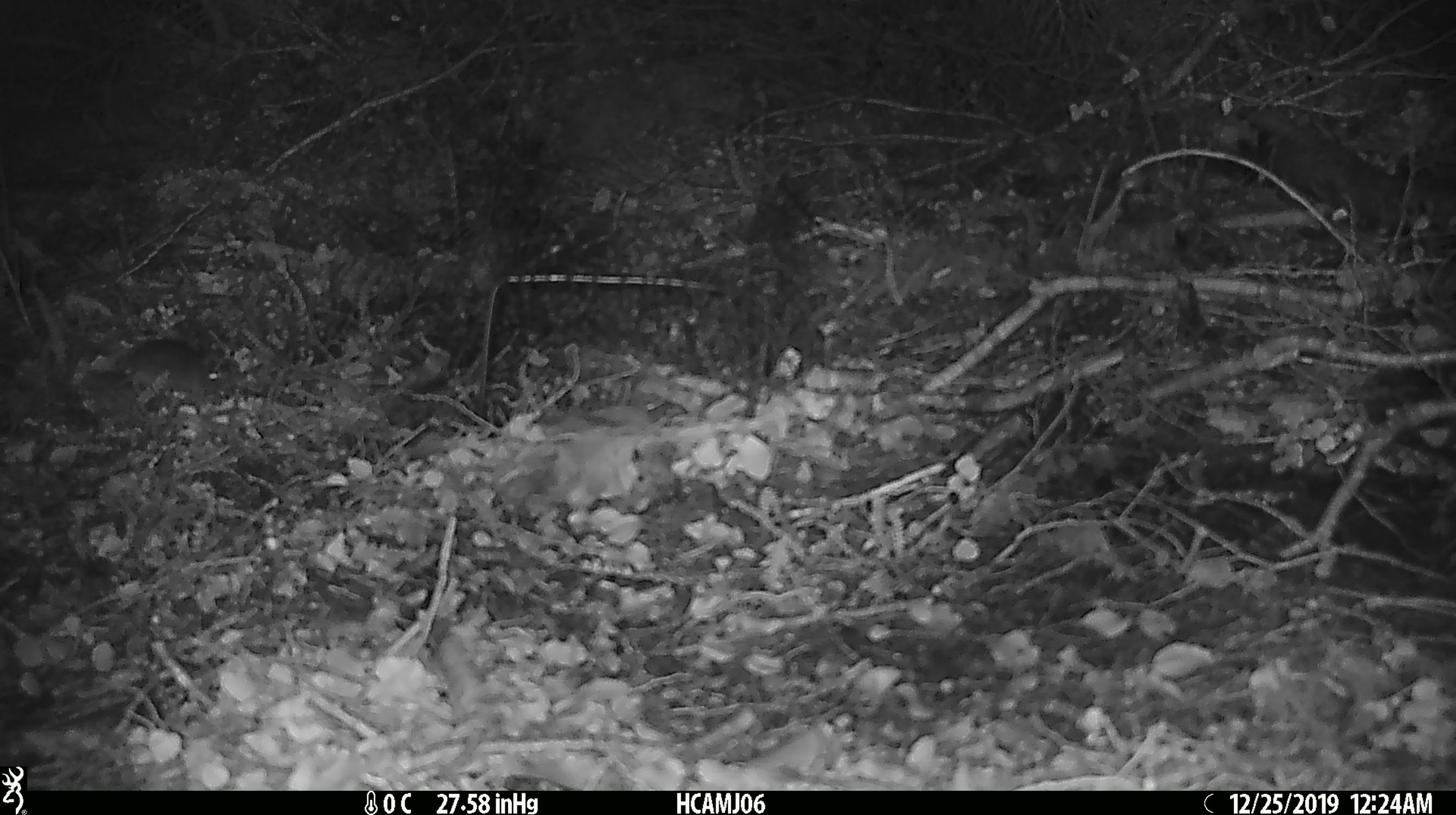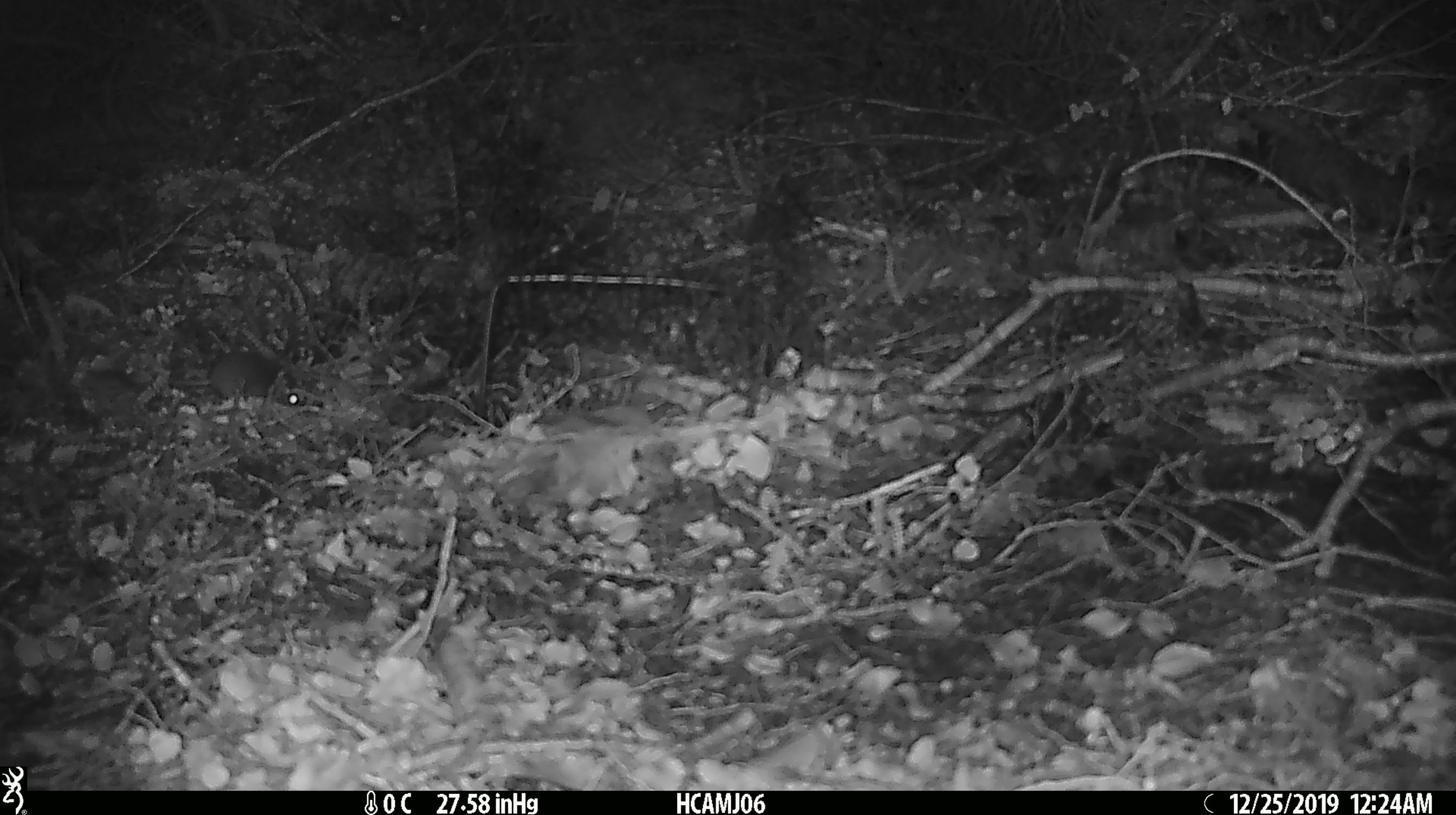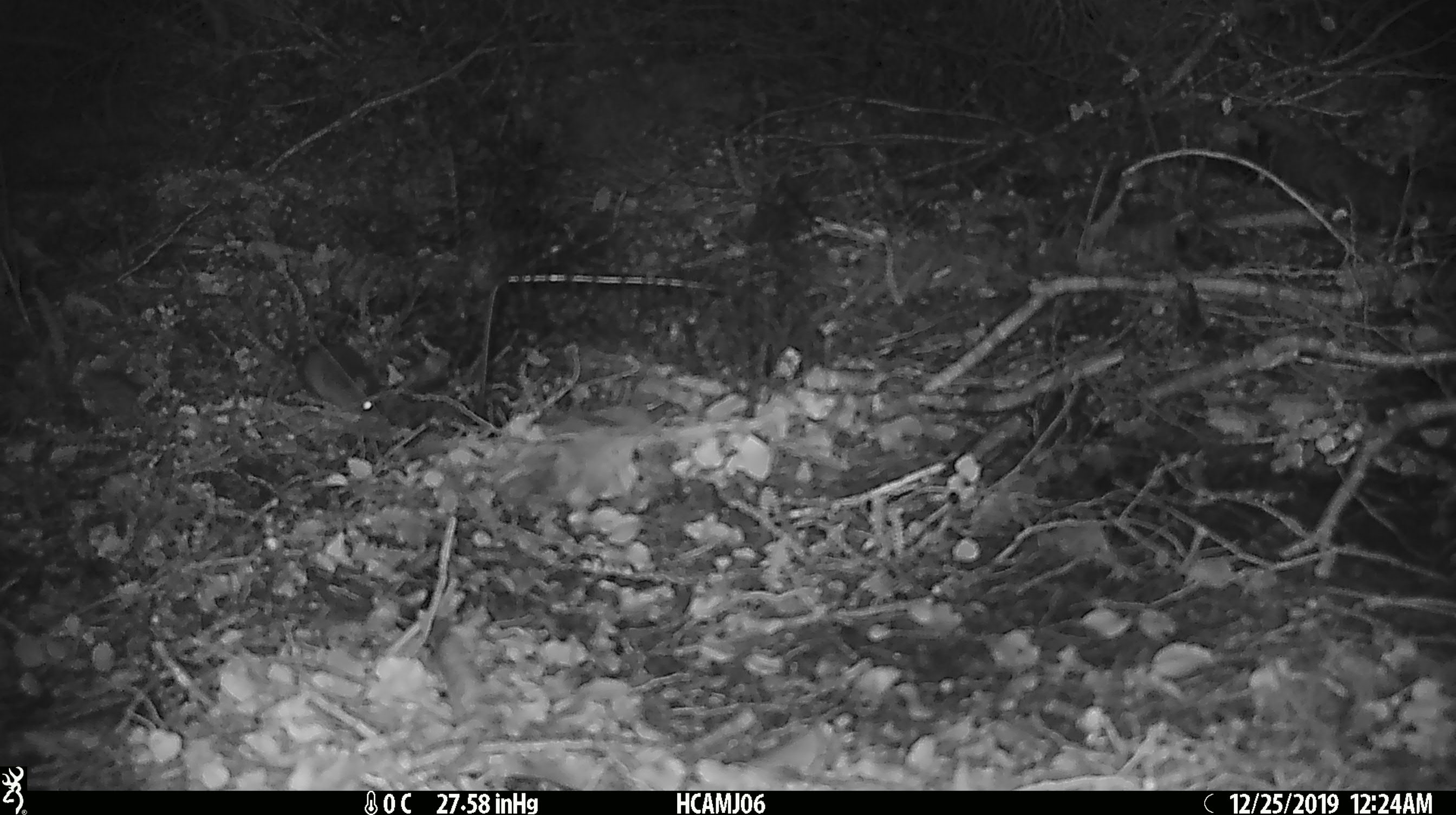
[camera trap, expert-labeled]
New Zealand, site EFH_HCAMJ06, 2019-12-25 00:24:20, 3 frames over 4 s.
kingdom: Animalia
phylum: Chordata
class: Mammalia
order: Rodentia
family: Muridae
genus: Mus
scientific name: Mus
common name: mouse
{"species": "mouse (Mus)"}